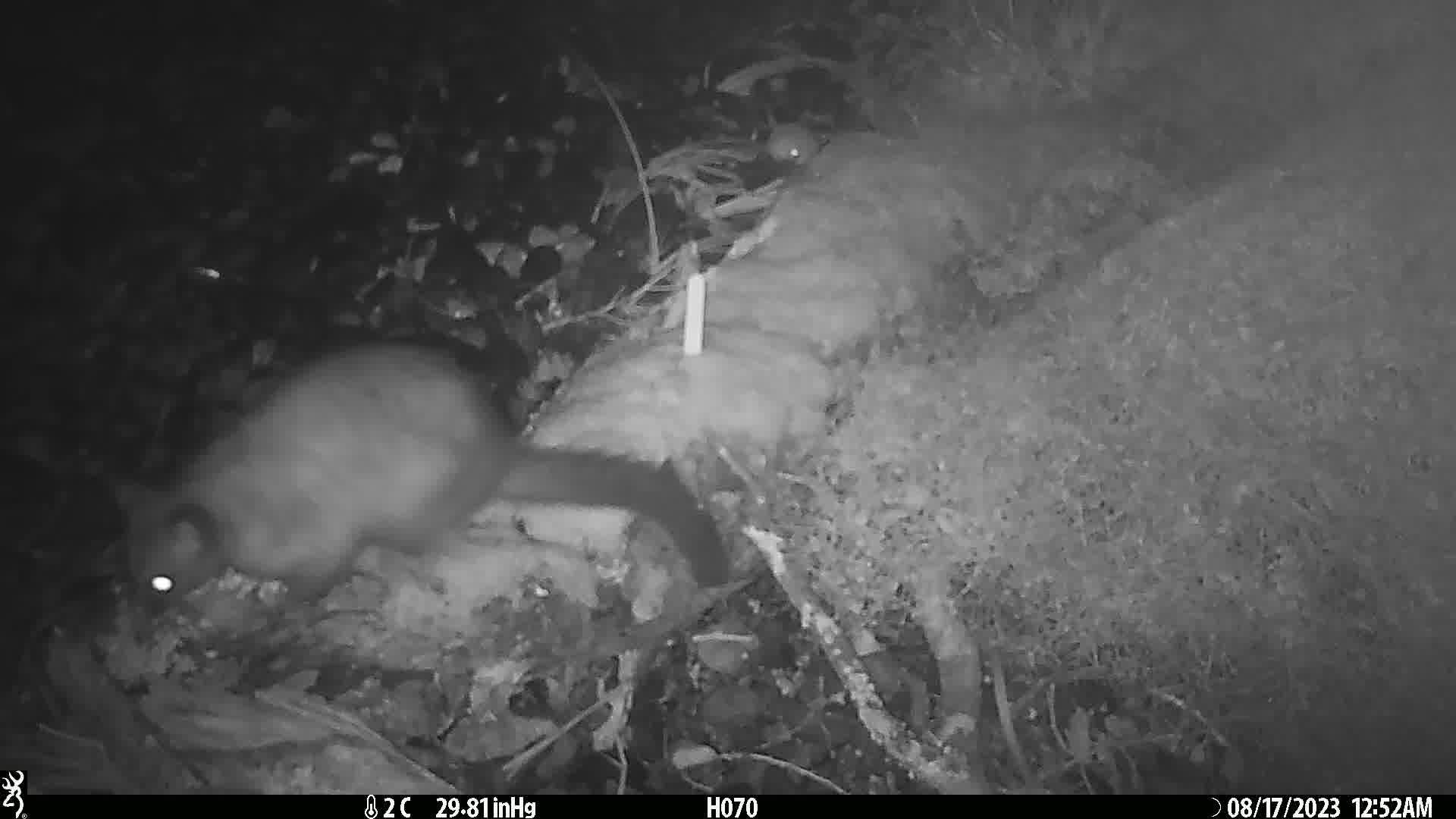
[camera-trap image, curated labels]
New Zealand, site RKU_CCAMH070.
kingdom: Animalia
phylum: Chordata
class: Mammalia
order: Diprotodontia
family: Phalangeridae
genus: Trichosurus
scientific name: Trichosurus vulpecula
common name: common brushtail possum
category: possum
Possum (common brushtail possum) (Trichosurus vulpecula).